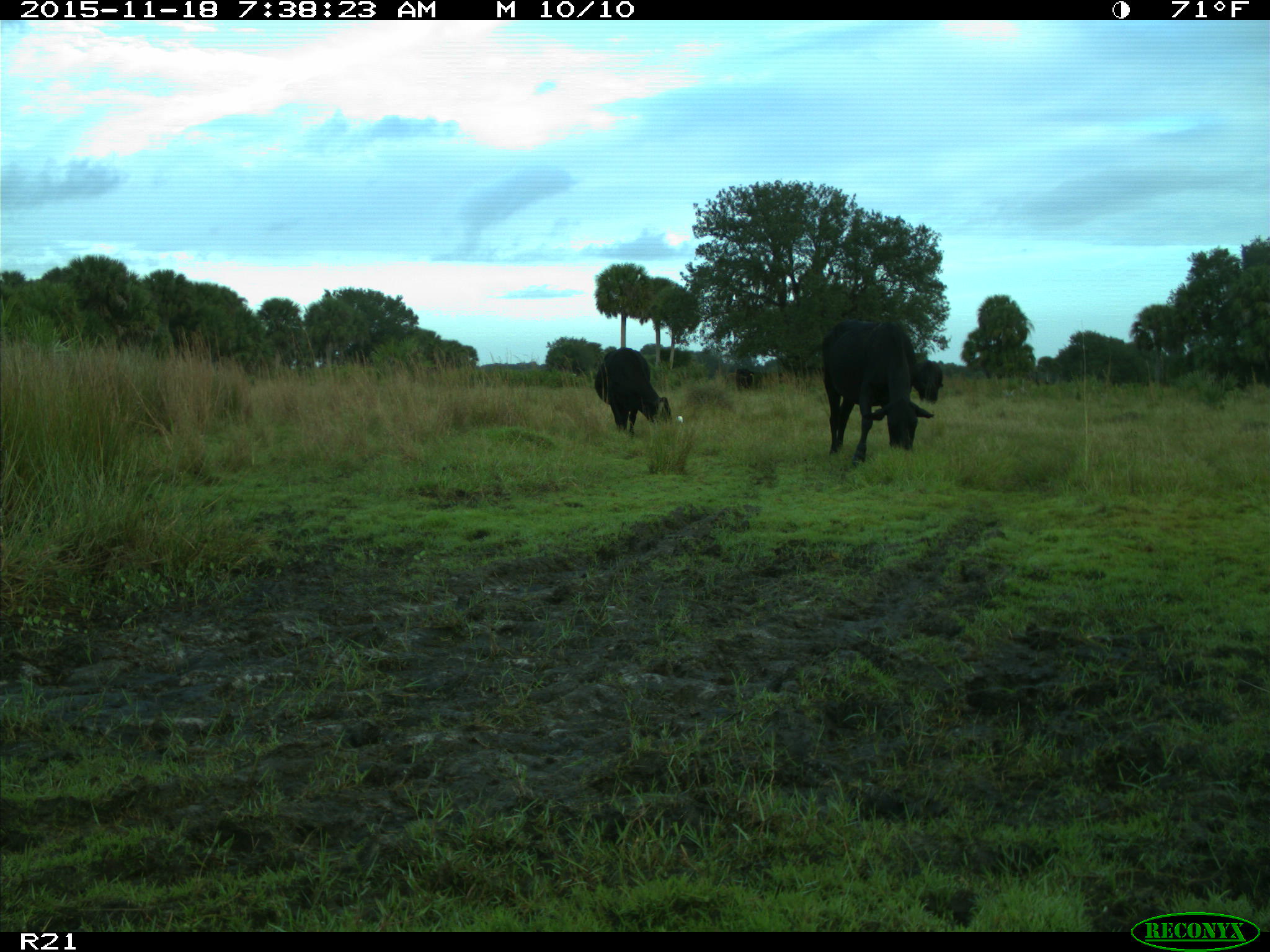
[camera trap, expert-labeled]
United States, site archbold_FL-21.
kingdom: Animalia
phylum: Chordata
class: Mammalia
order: Artiodactyla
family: Bovidae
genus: Bos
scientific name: Bos taurus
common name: domestic cow